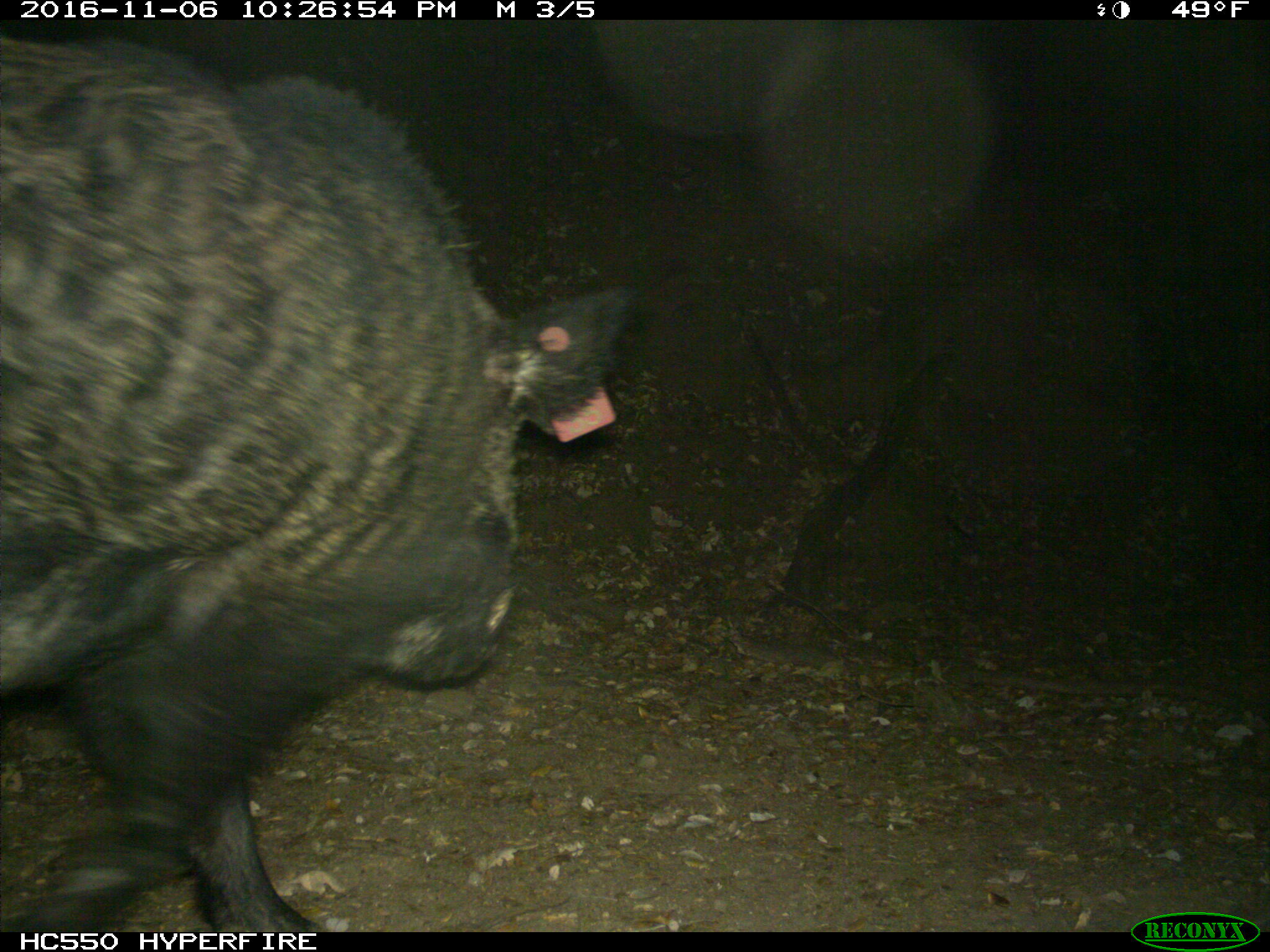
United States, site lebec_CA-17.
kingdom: Animalia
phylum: Chordata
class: Mammalia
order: Artiodactyla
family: Suidae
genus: Sus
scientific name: Sus scrofa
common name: wild boar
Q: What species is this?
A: Sus scrofa (wild boar).